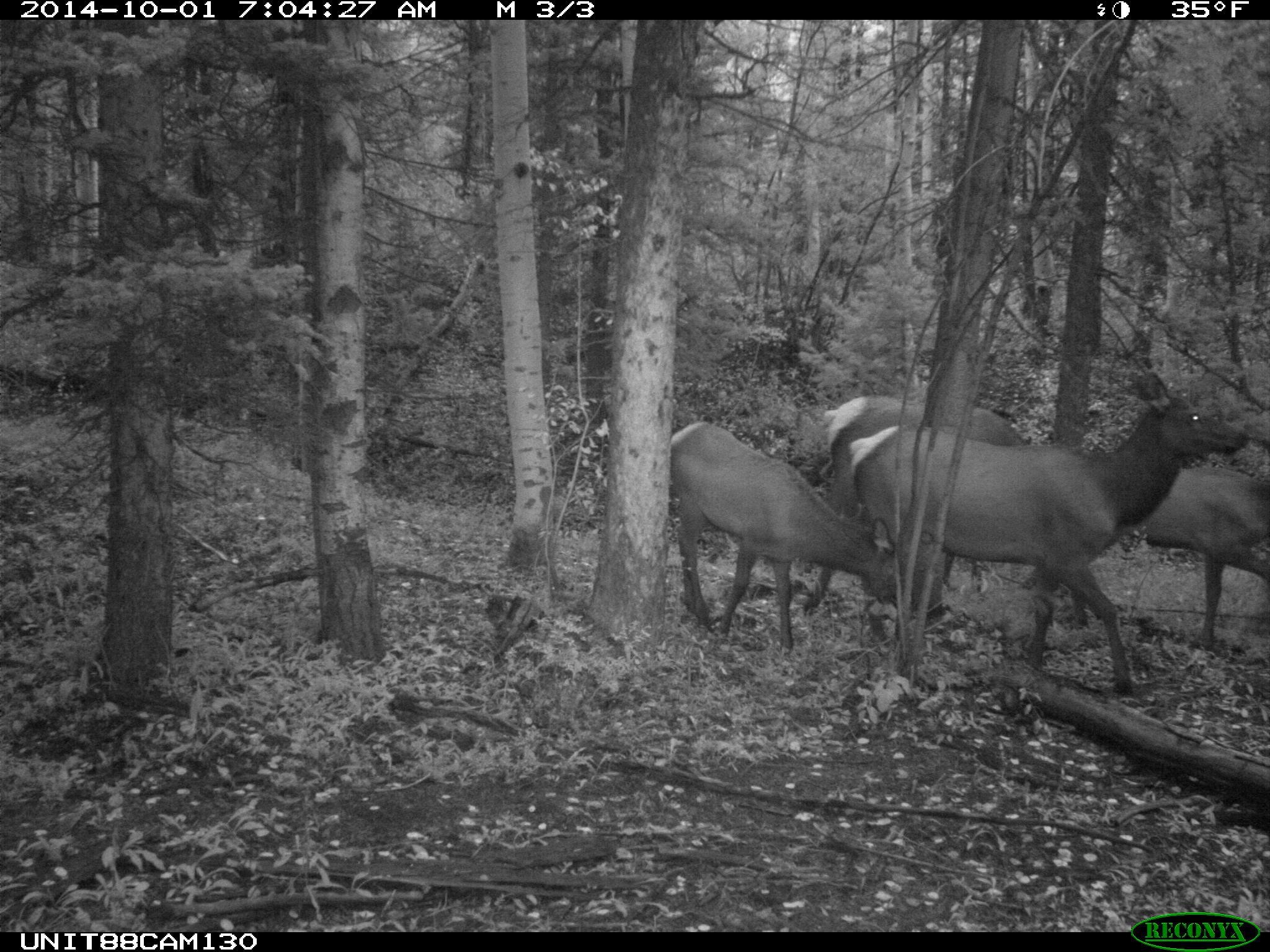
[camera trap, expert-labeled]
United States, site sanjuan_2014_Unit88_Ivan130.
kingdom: Animalia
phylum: Chordata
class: Mammalia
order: Artiodactyla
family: Cervidae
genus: Cervus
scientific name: Cervus elaphus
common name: red deer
Cervus elaphus (red deer).